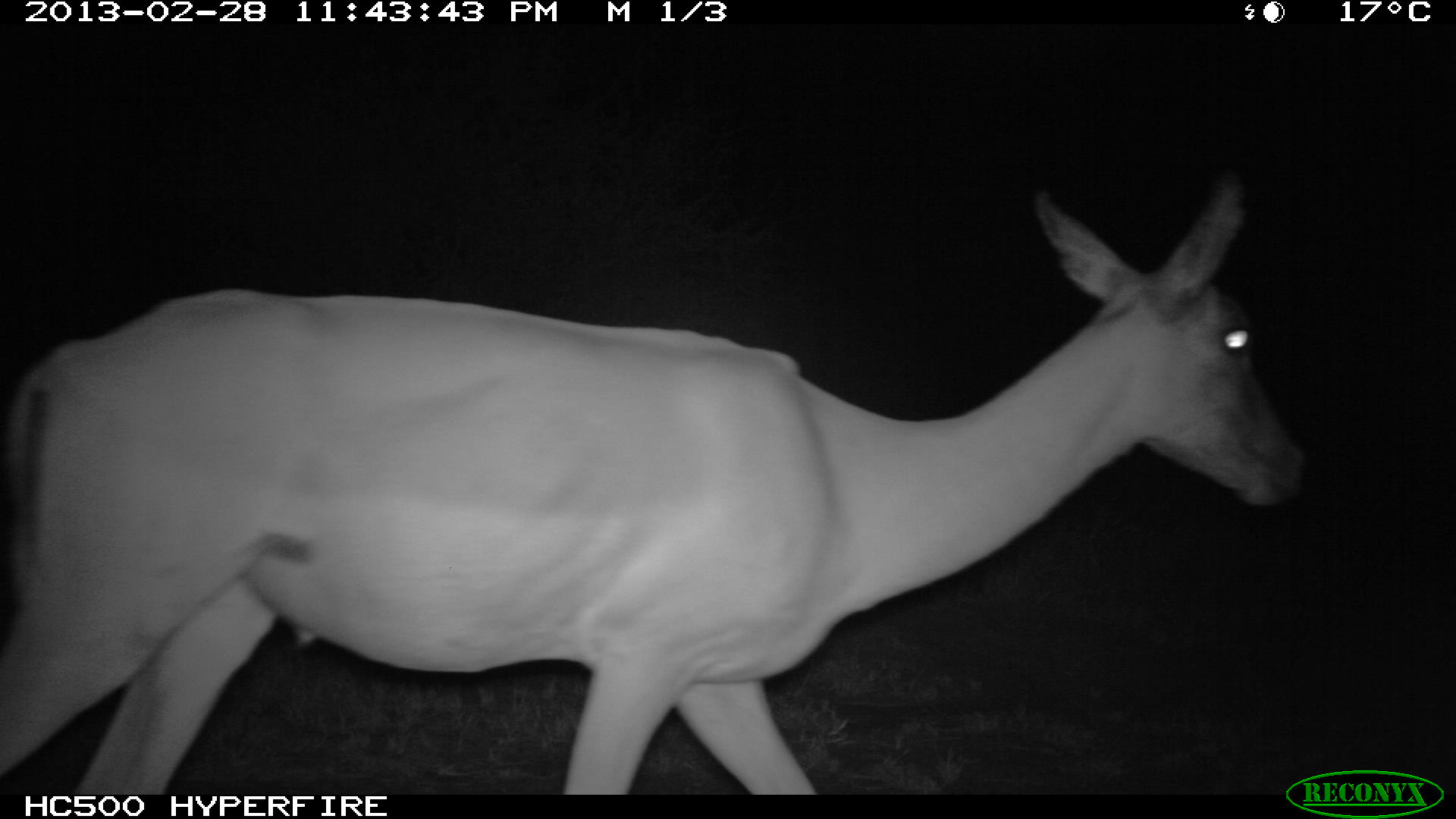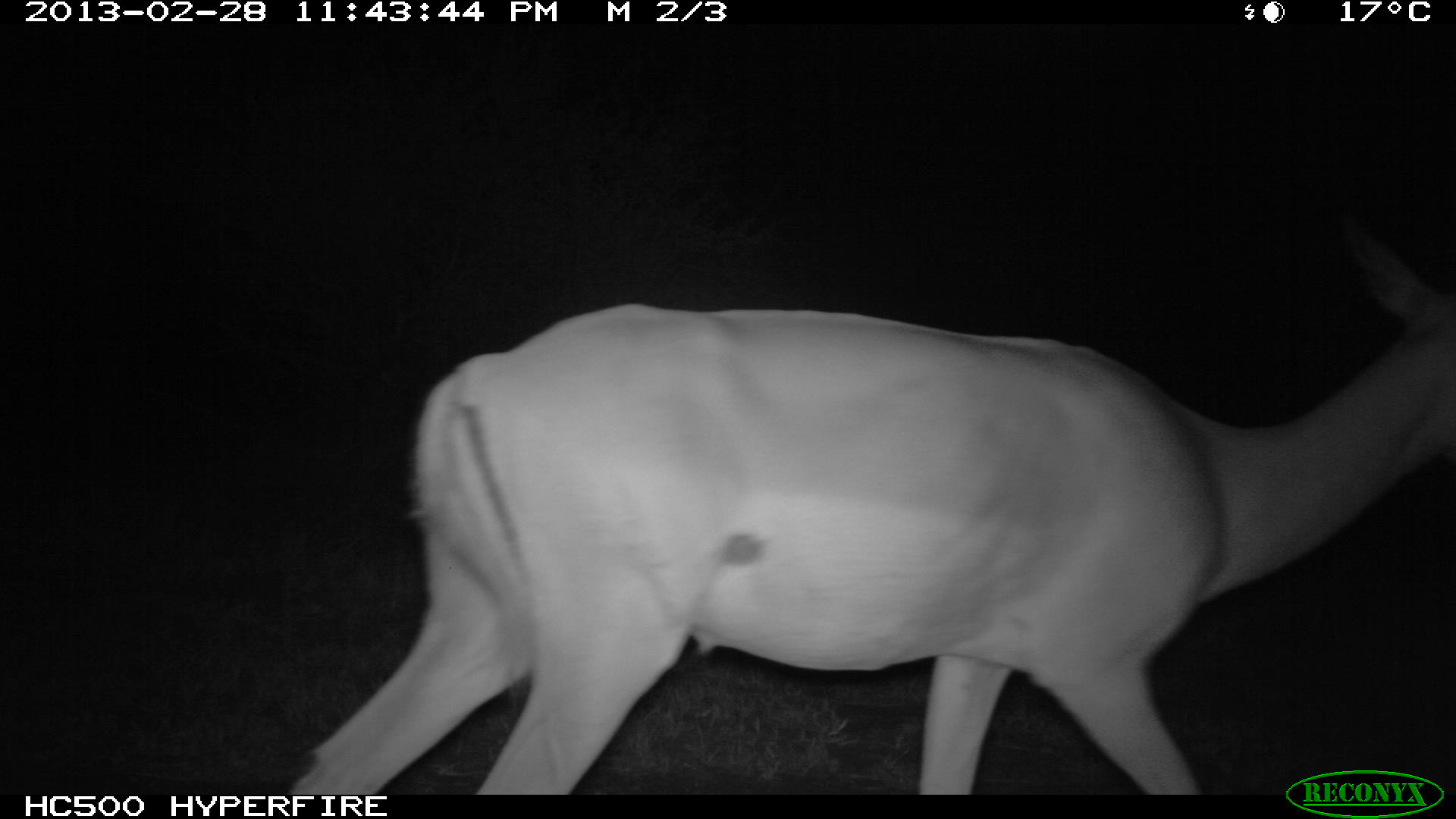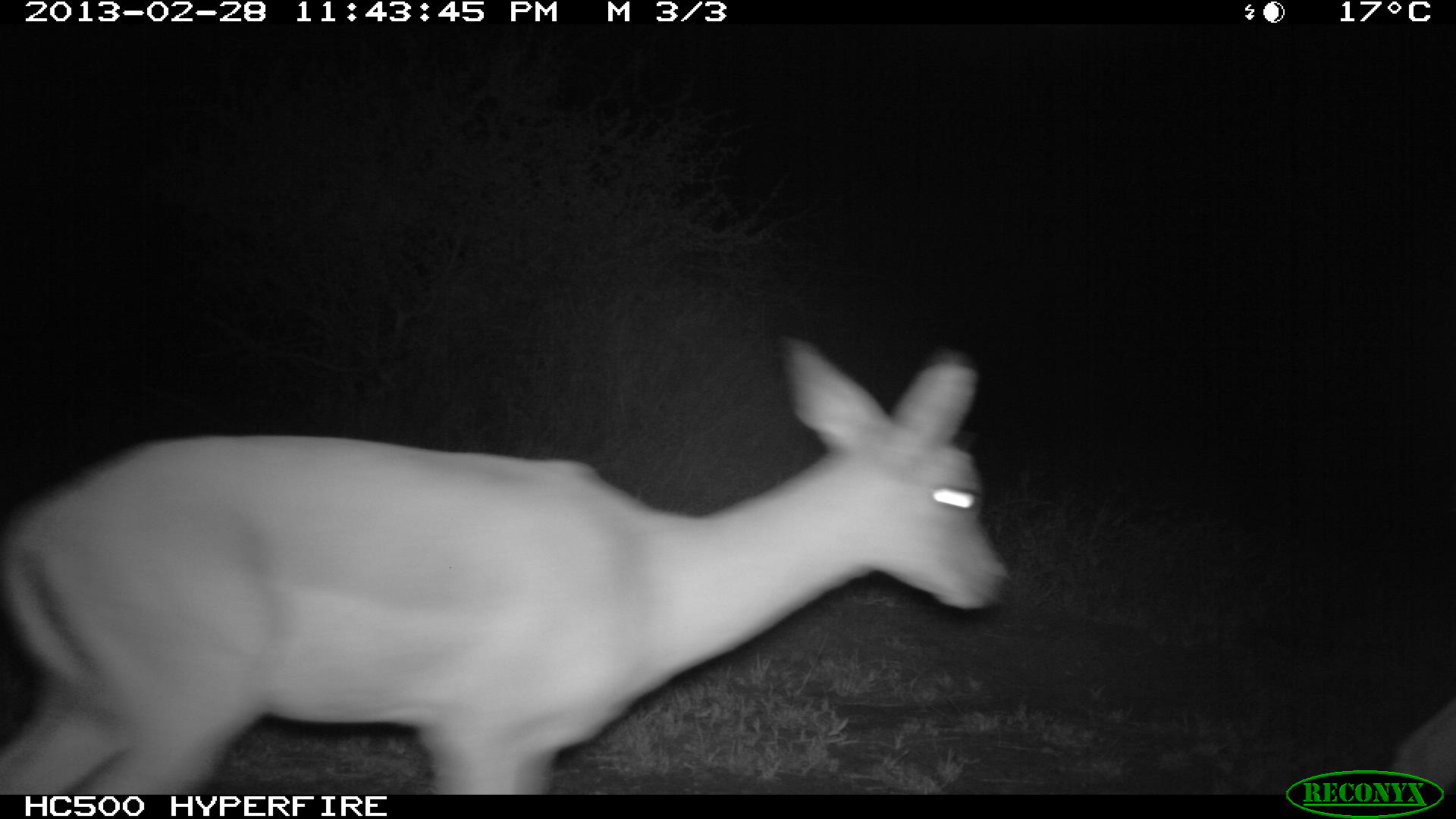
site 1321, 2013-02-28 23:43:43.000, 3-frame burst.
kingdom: Animalia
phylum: Chordata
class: Mammalia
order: Artiodactyla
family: Bovidae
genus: Aepyceros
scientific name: Aepyceros melampus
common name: impala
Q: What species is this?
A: Aepyceros melampus (impala).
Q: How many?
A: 1.